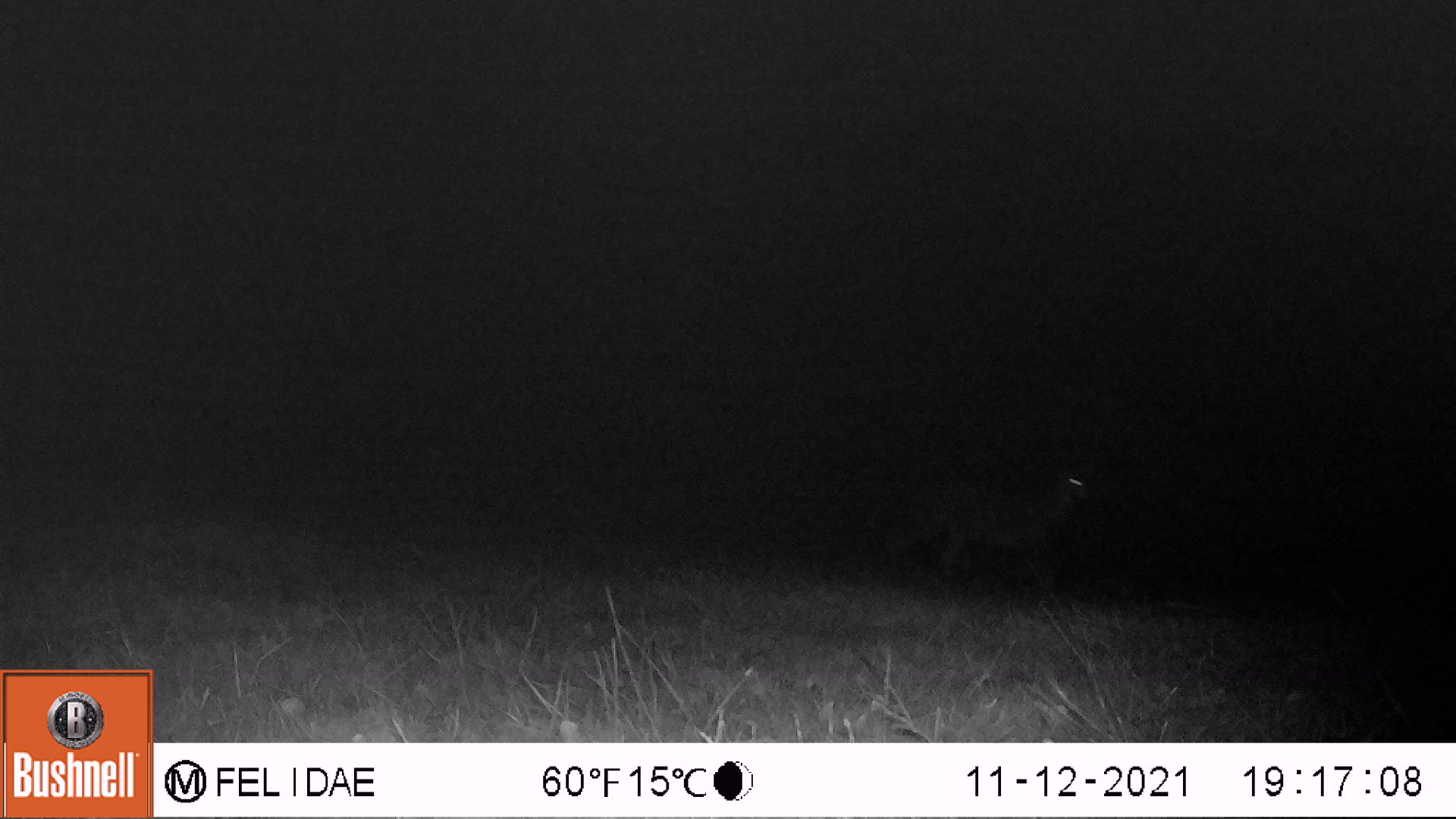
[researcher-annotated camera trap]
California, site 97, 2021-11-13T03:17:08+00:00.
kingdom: Animalia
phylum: Chordata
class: Mammalia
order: Artiodactyla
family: Cervidae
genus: Odocoileus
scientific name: Odocoileus hemionus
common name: mule deer